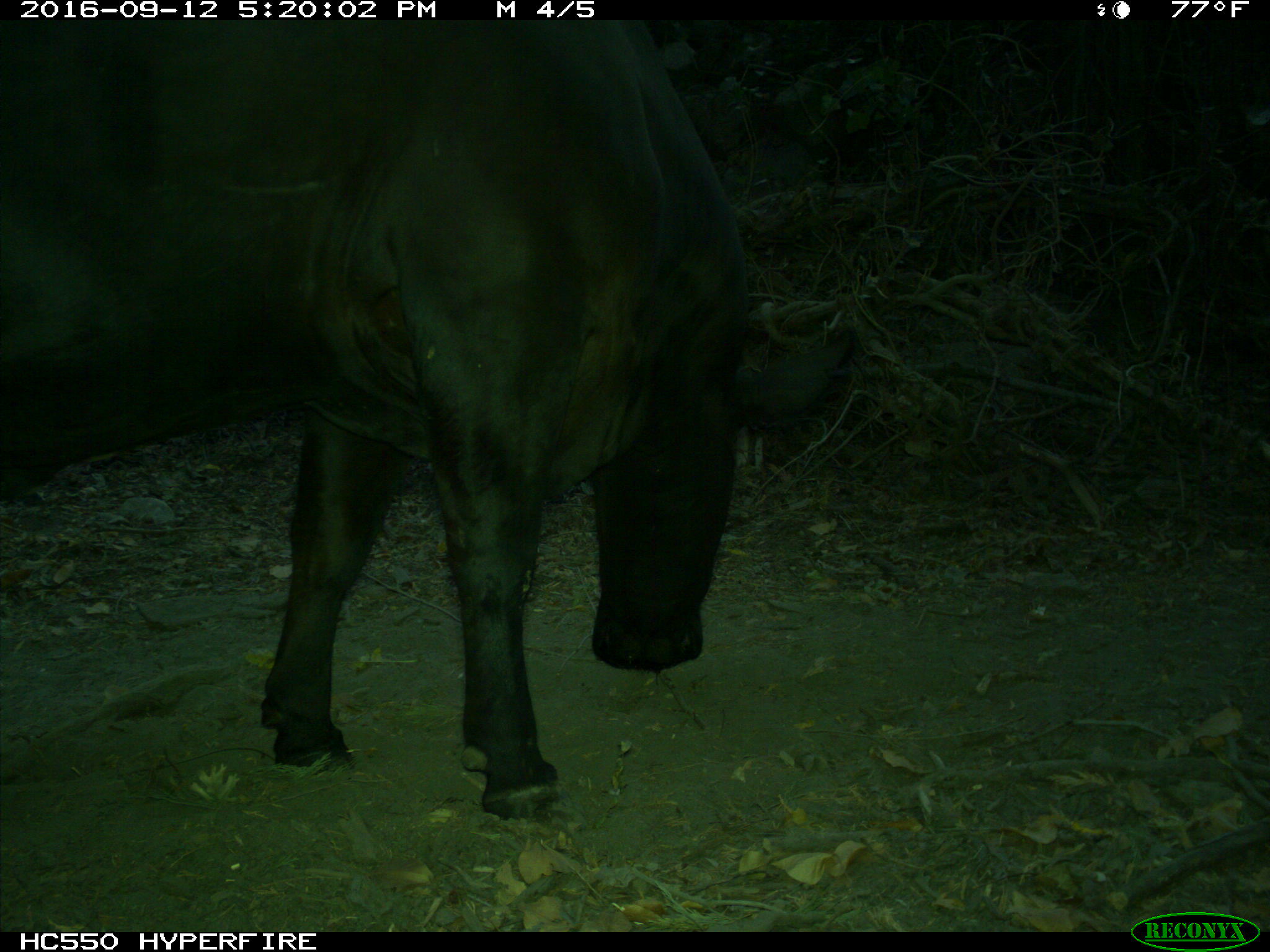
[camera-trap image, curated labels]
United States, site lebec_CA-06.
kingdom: Animalia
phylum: Chordata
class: Mammalia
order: Artiodactyla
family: Bovidae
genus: Bos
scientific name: Bos taurus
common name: domestic cow